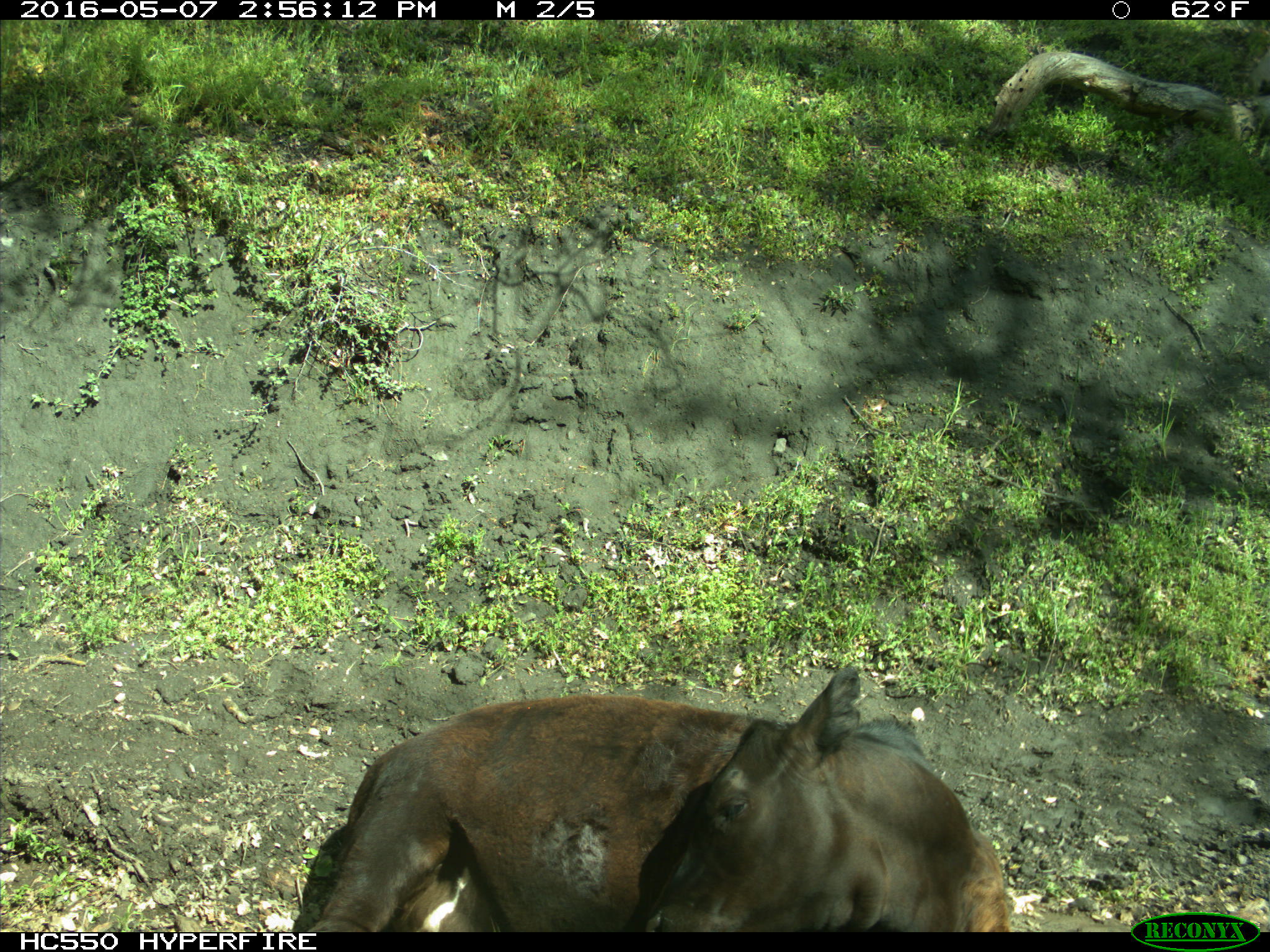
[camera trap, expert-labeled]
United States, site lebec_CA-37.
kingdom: Animalia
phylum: Chordata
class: Mammalia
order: Artiodactyla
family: Bovidae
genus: Bos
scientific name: Bos taurus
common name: domestic cow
Bos taurus (domestic cow).